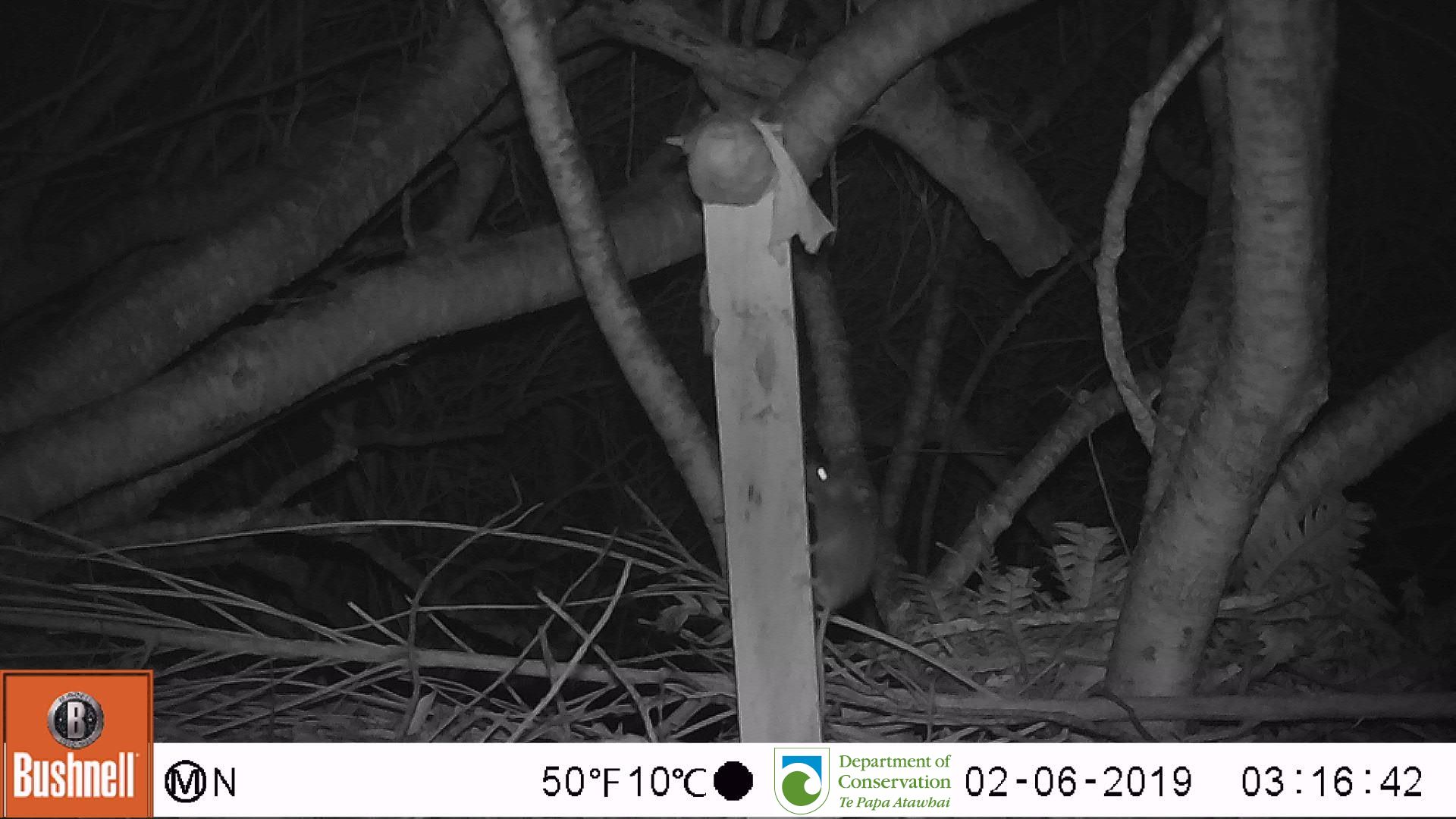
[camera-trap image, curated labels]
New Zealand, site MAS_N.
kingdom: Animalia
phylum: Chordata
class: Mammalia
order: Rodentia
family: Muridae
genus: Mus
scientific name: Mus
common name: mouse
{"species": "mouse (Mus)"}